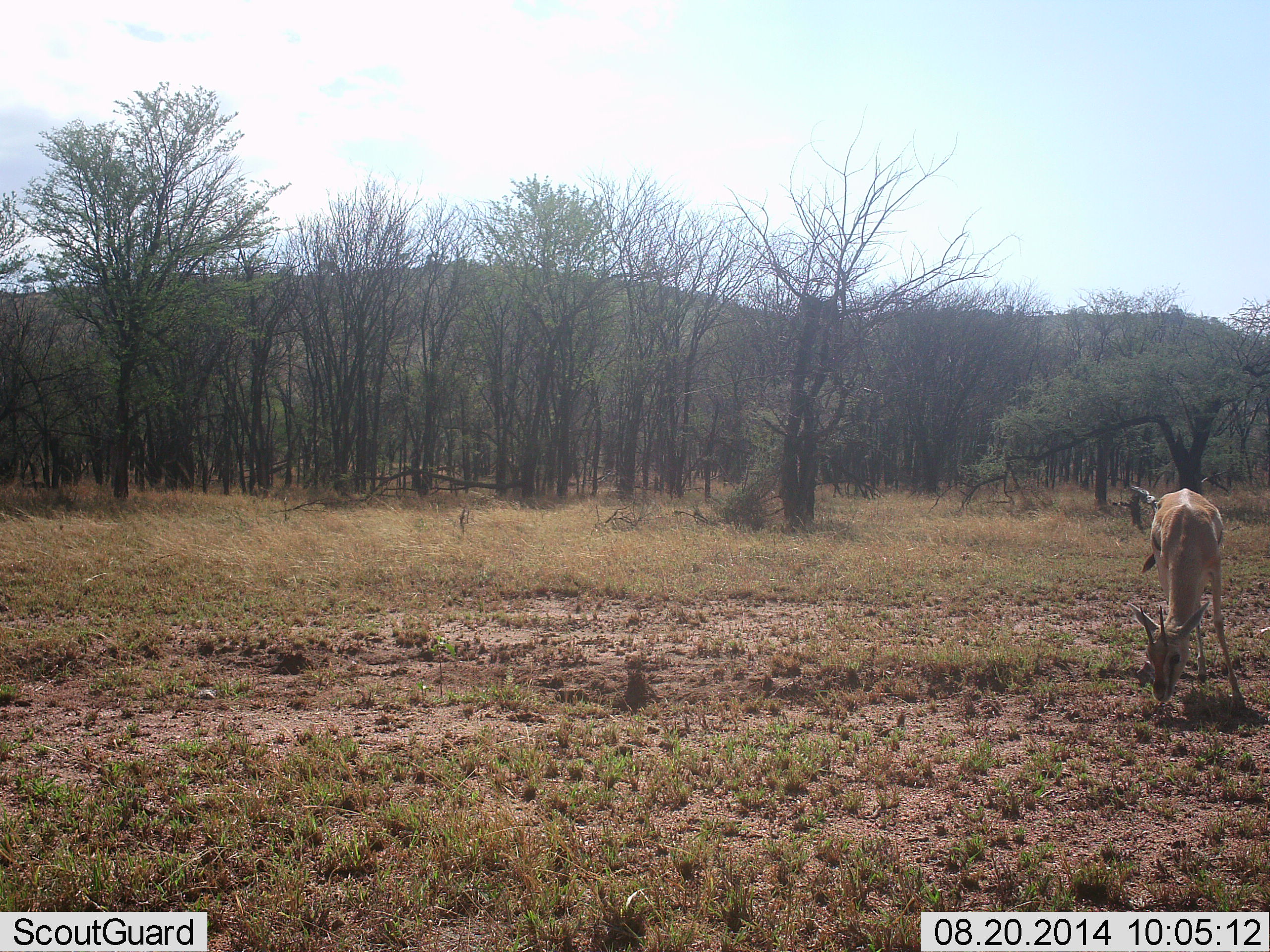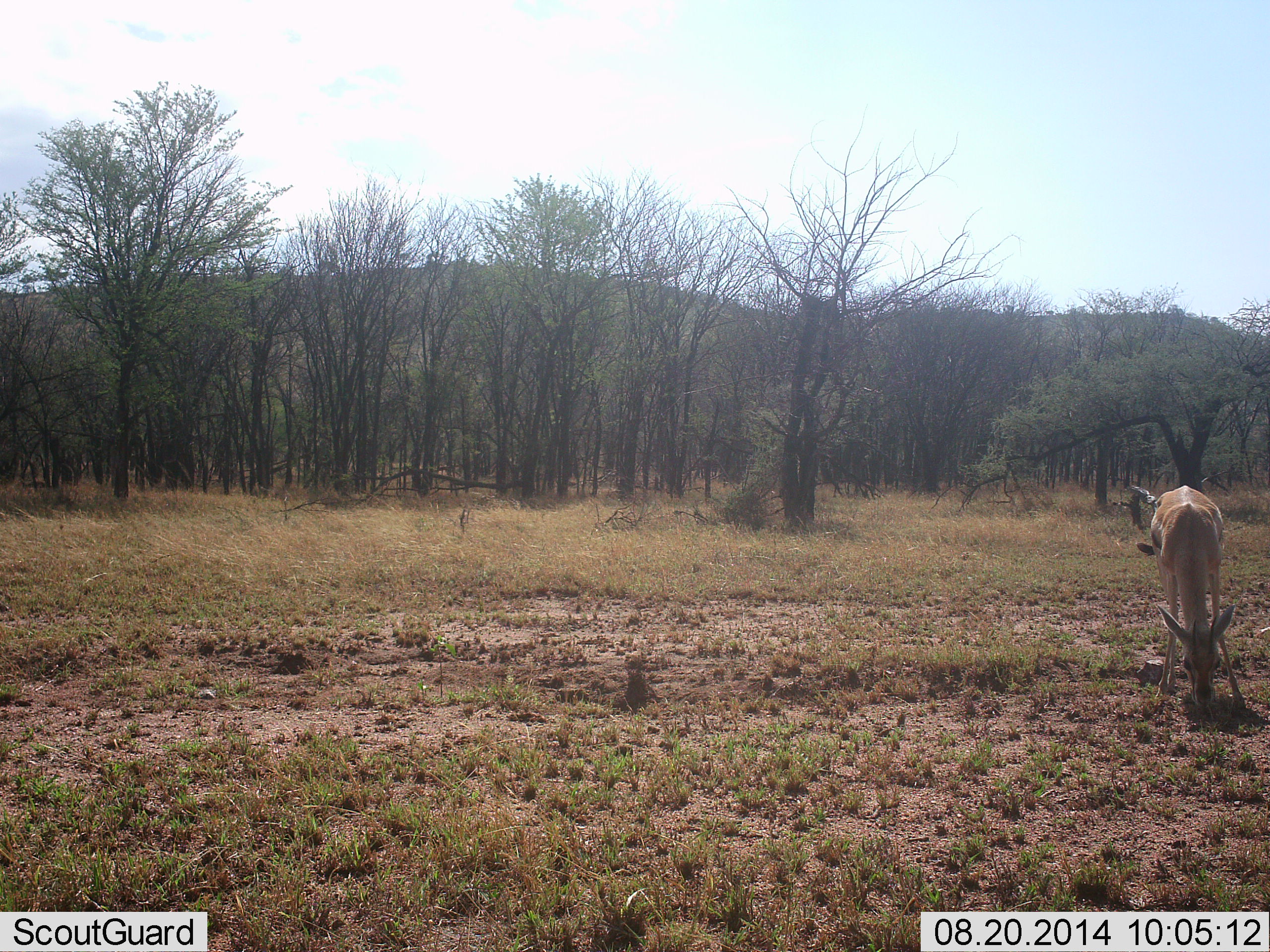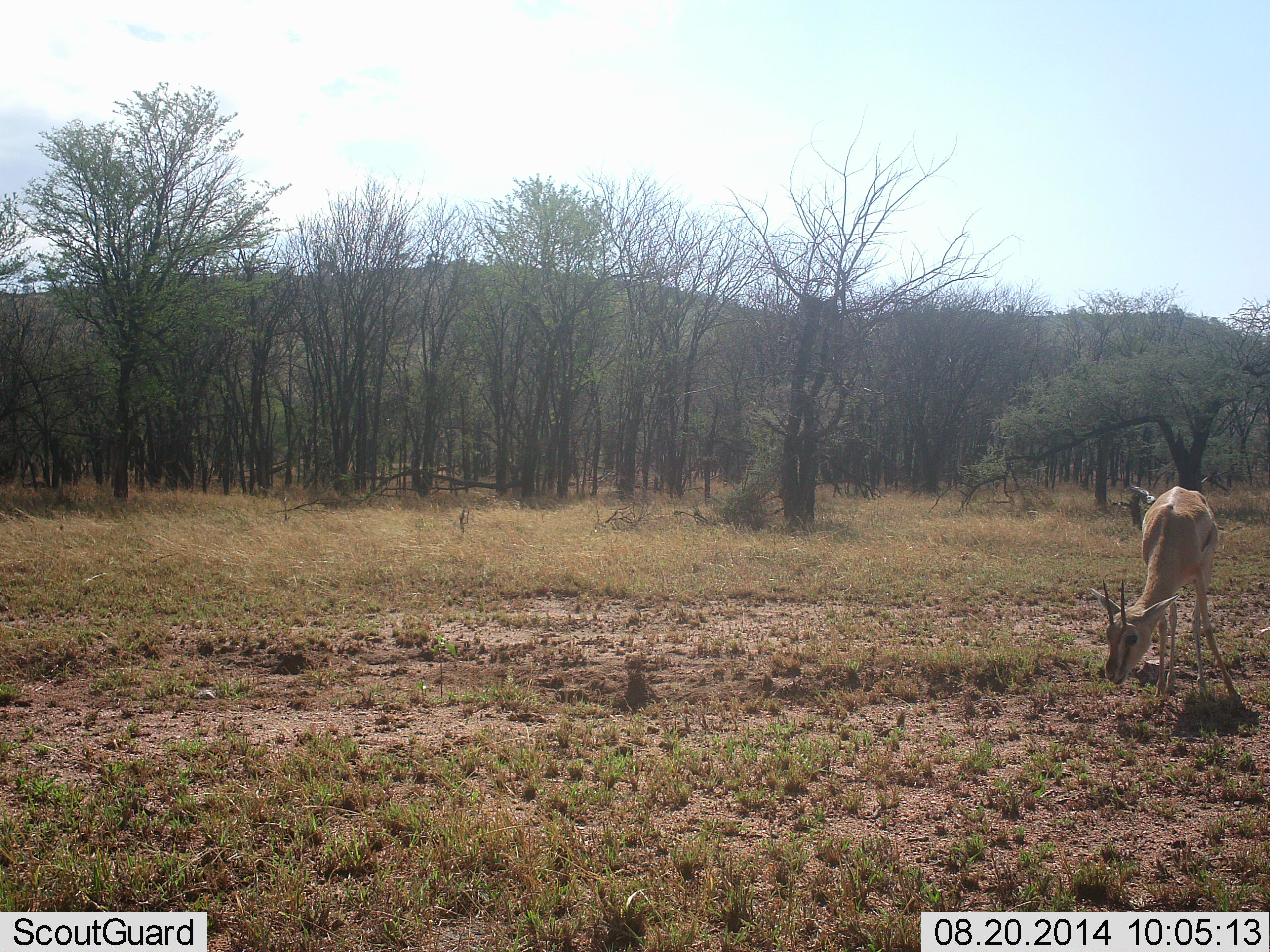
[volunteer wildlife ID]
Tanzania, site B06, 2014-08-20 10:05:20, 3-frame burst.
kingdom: Animalia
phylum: Chordata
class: Mammalia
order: Artiodactyla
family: Bovidae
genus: Eudorcas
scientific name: Eudorcas thomsonii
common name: thomson's gazelle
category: gazellethomsons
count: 1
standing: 50%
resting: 0%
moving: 0%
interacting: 0%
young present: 0%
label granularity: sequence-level